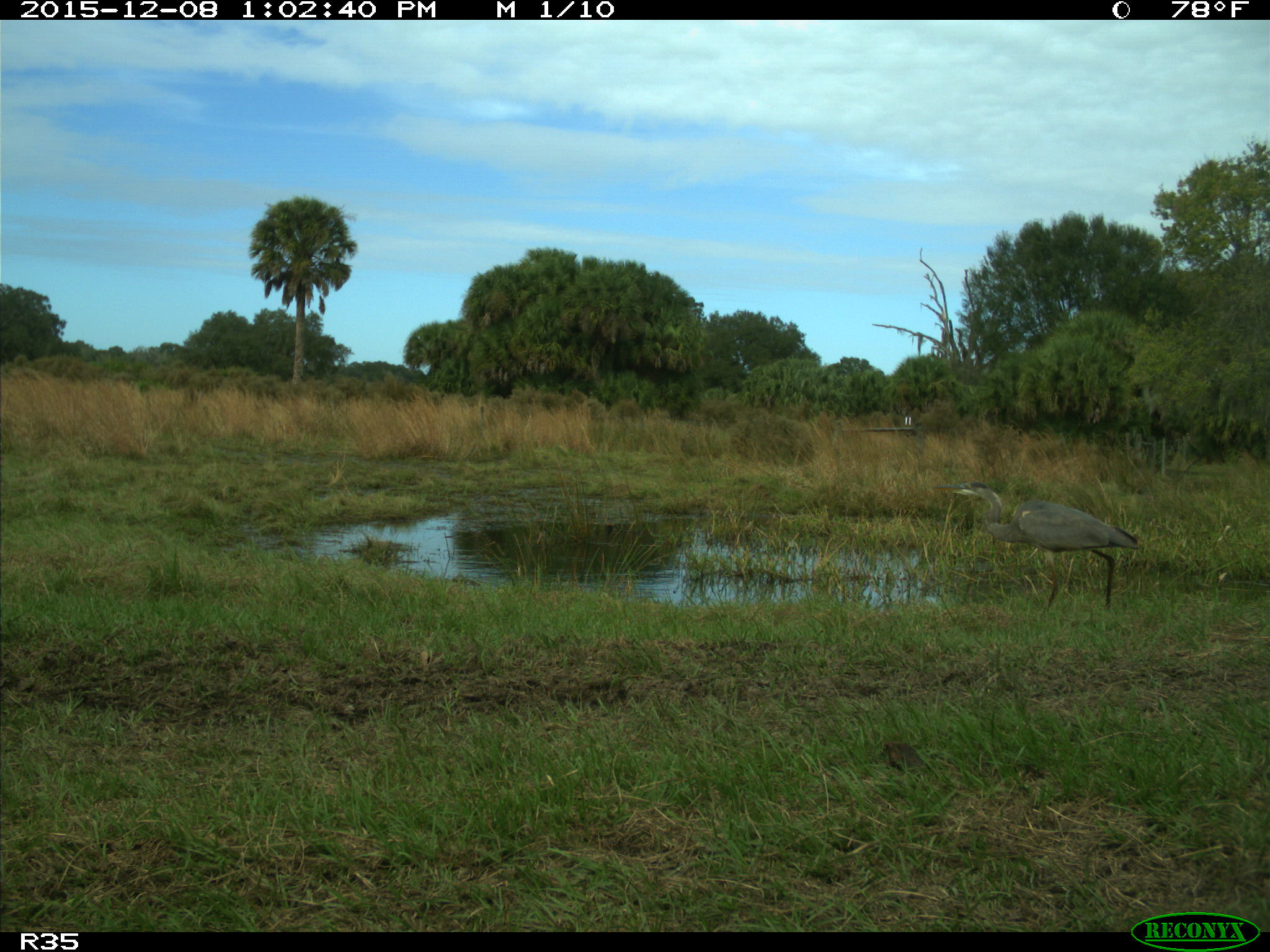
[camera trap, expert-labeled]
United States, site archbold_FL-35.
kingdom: Animalia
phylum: Chordata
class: Aves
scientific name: Aves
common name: birds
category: unidentified bird